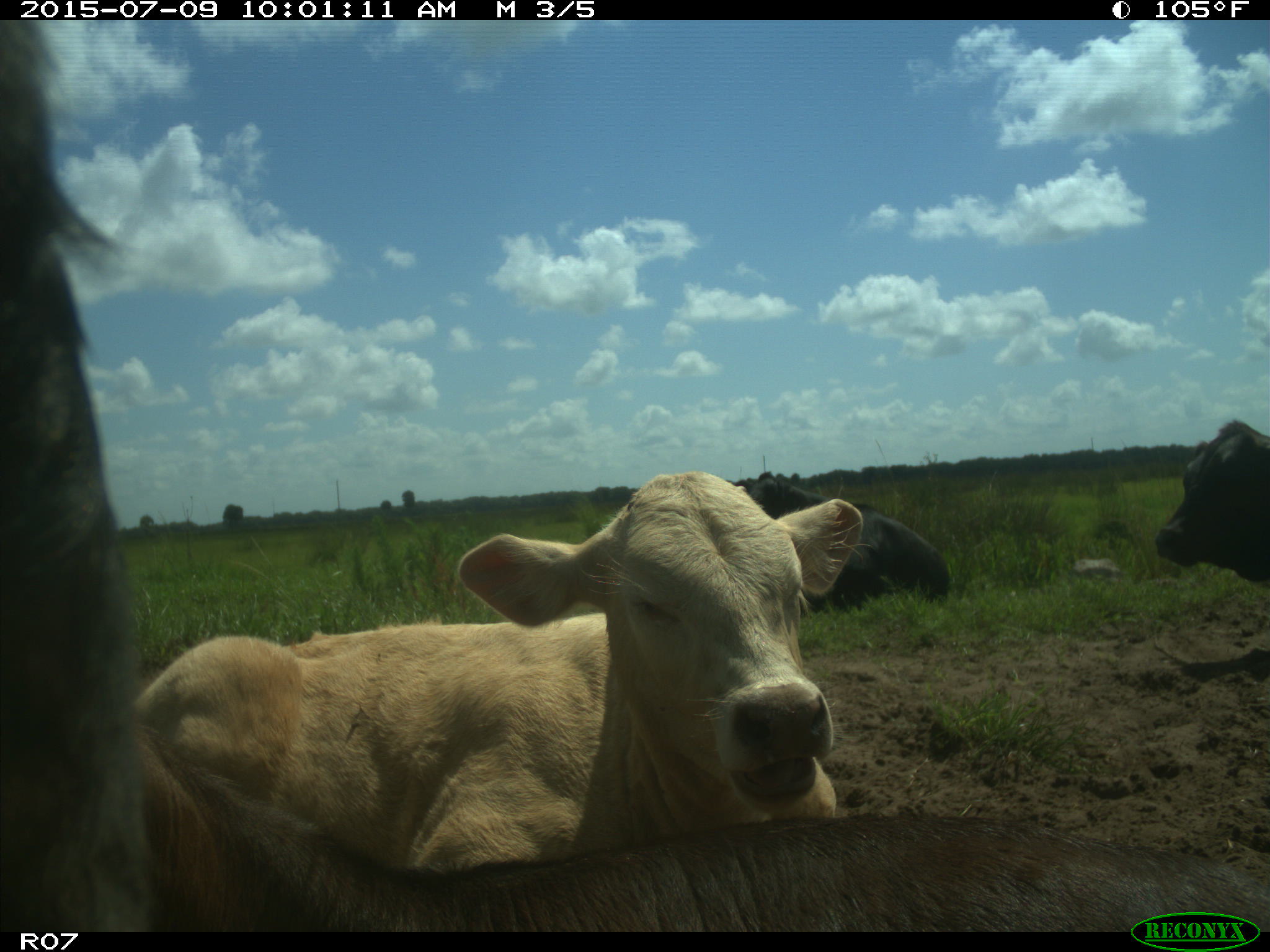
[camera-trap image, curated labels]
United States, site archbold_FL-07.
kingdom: Animalia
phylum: Chordata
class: Mammalia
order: Artiodactyla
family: Bovidae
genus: Bos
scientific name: Bos taurus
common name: domestic cow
Bos taurus (domestic cow).